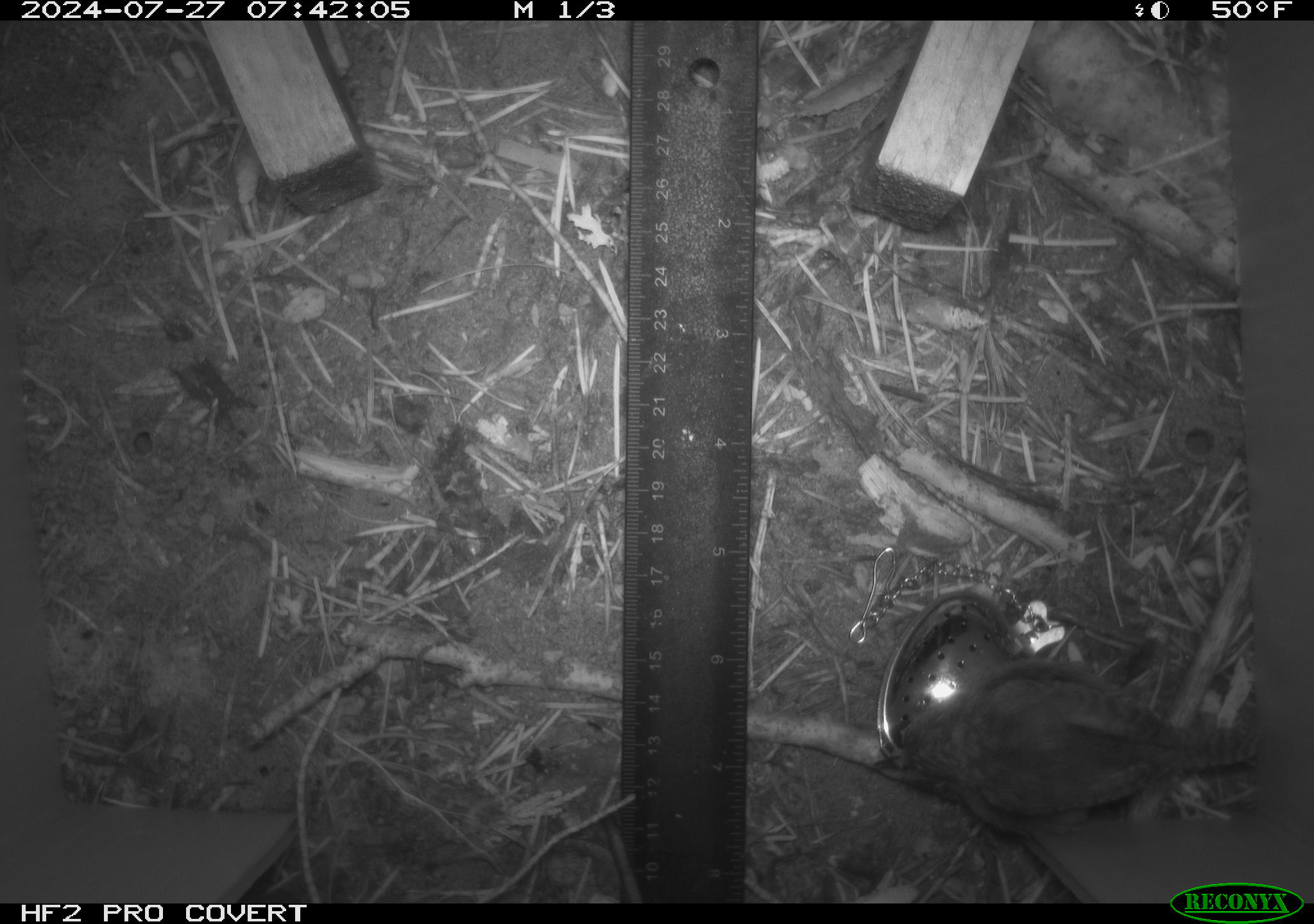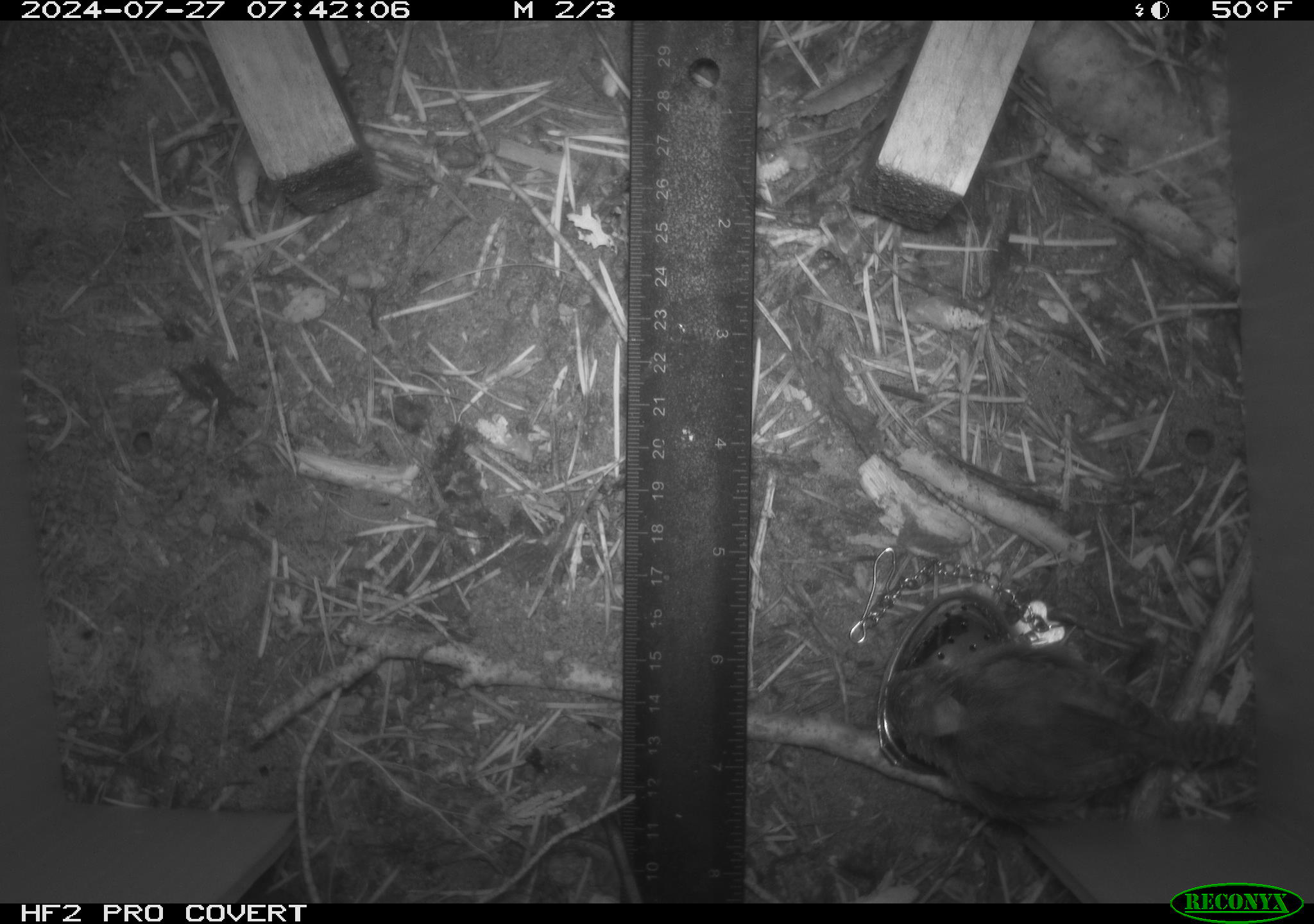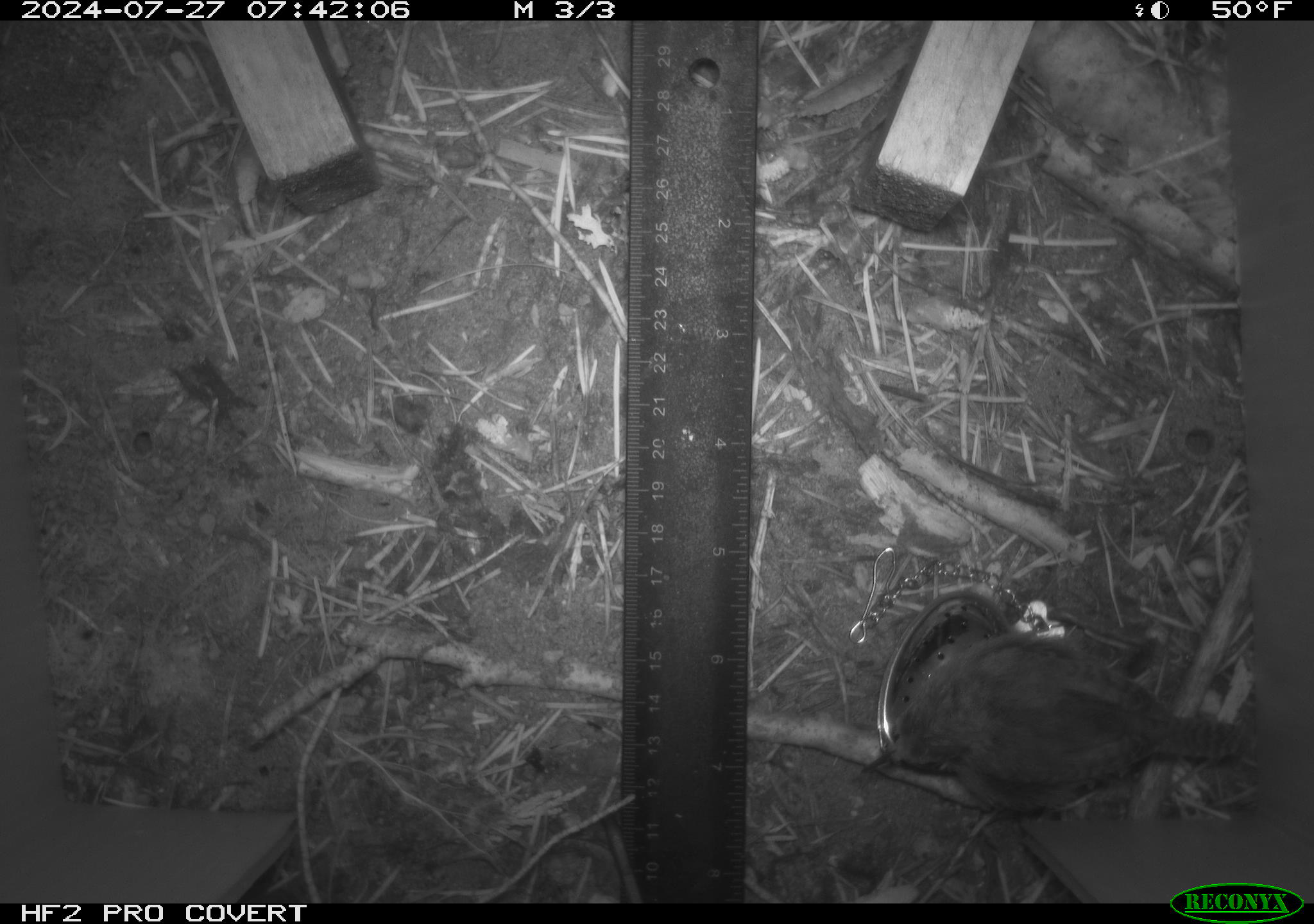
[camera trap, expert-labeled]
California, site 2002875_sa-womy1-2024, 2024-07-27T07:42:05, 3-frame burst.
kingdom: Animalia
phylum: Chordata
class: Aves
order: Passeriformes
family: Troglodytidae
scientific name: Troglodytidae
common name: wren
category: troglodytidae family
Troglodytidae family (wren) (Troglodytidae).